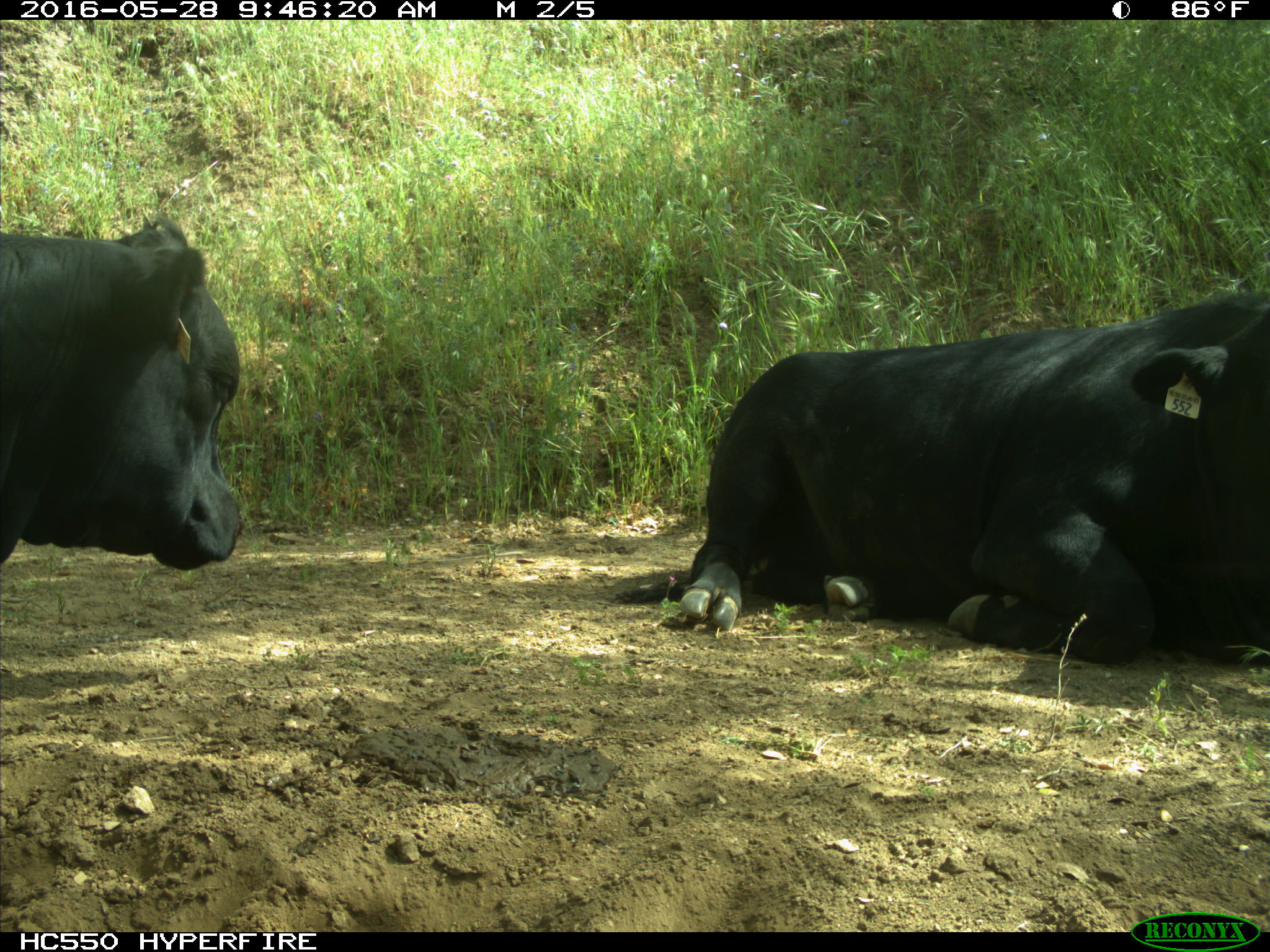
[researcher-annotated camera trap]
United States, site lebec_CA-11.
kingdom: Animalia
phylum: Chordata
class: Mammalia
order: Artiodactyla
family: Bovidae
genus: Bos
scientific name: Bos taurus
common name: domestic cow